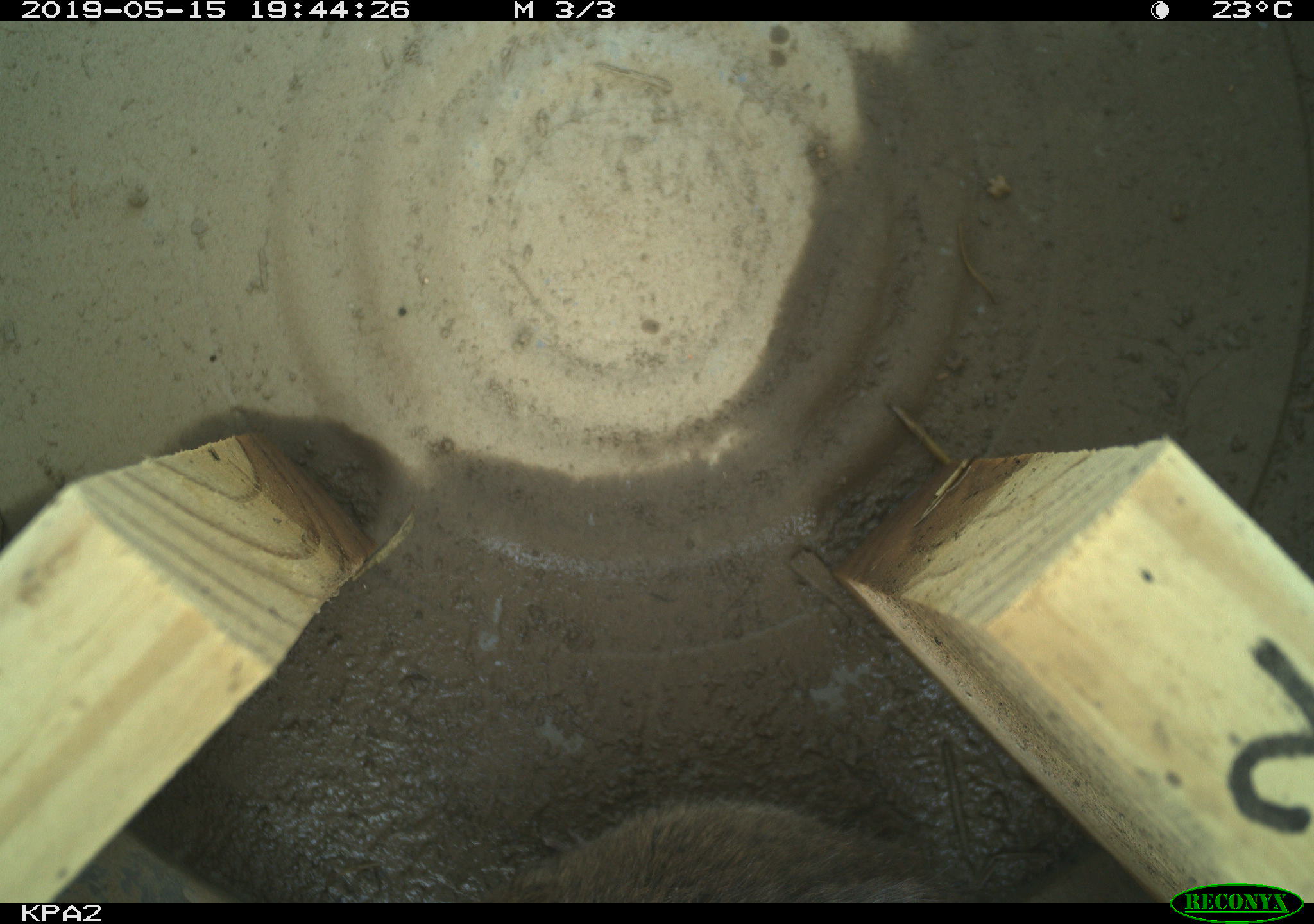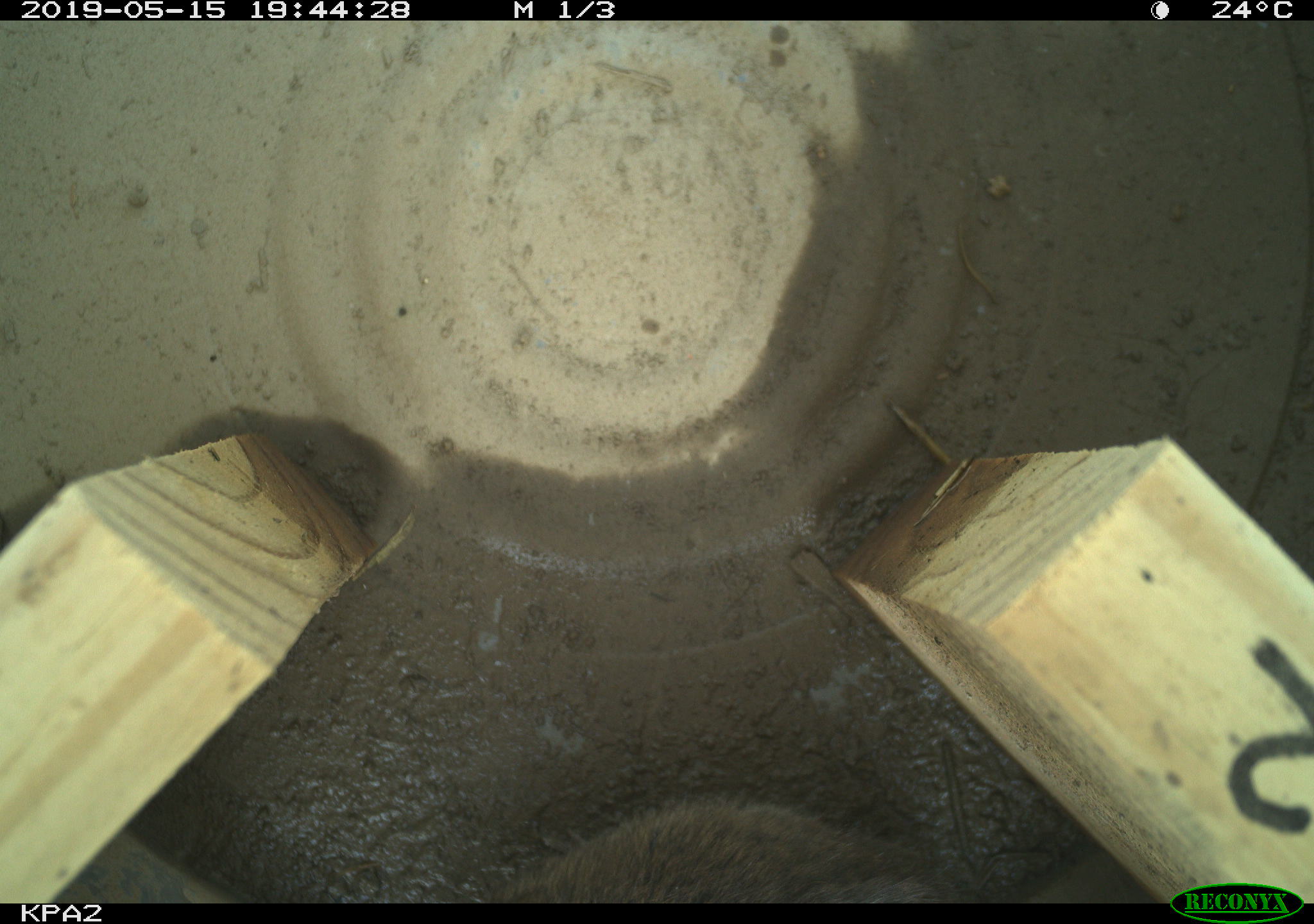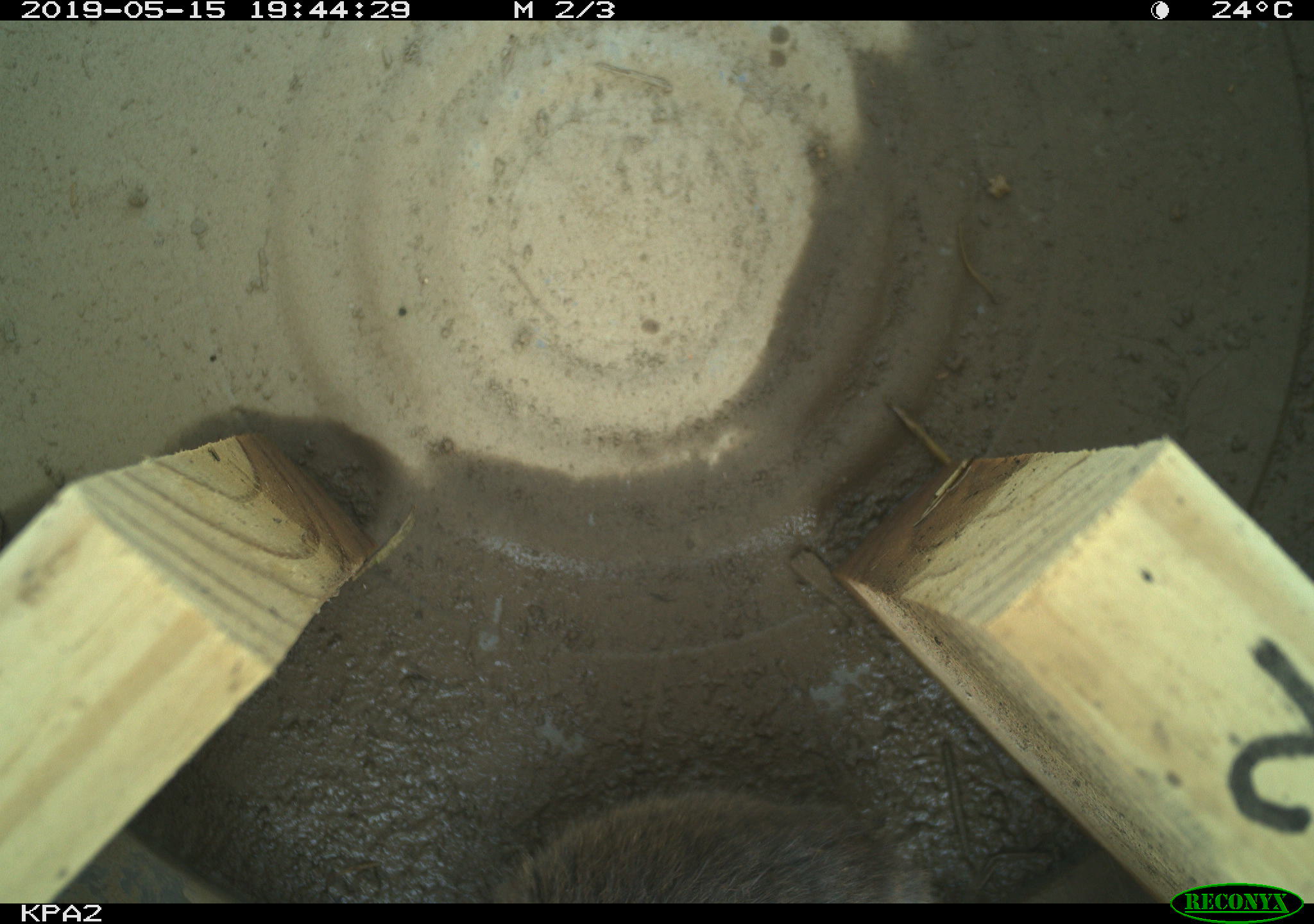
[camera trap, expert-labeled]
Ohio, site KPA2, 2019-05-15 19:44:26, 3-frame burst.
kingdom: Animalia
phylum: Chordata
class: Mammalia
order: Rodentia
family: Cricetidae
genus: Microtus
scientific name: Microtus pennsylvanicus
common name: meadow vole